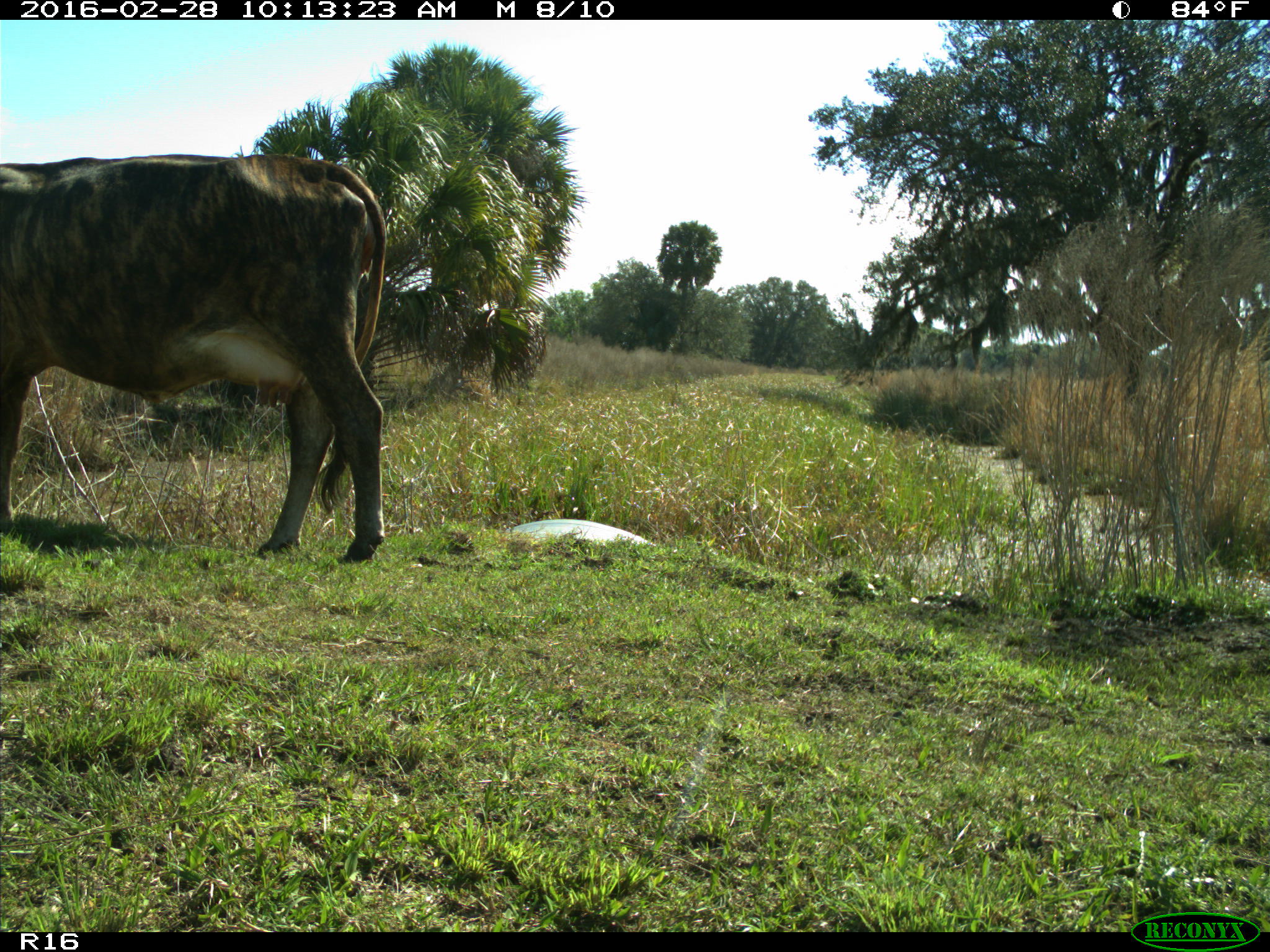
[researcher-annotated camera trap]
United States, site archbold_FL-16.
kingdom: Animalia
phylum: Chordata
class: Mammalia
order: Artiodactyla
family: Bovidae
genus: Bos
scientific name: Bos taurus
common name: domestic cow